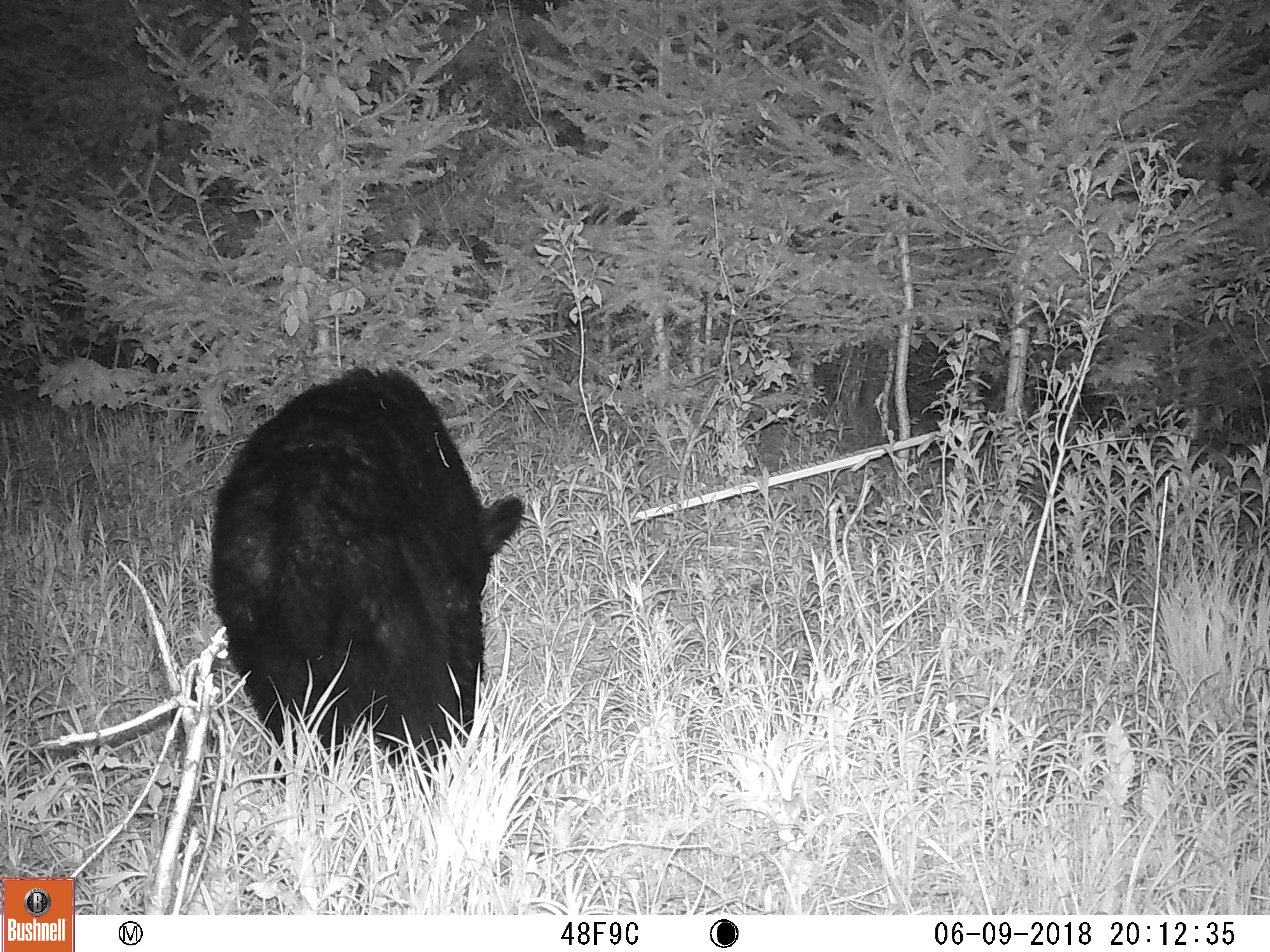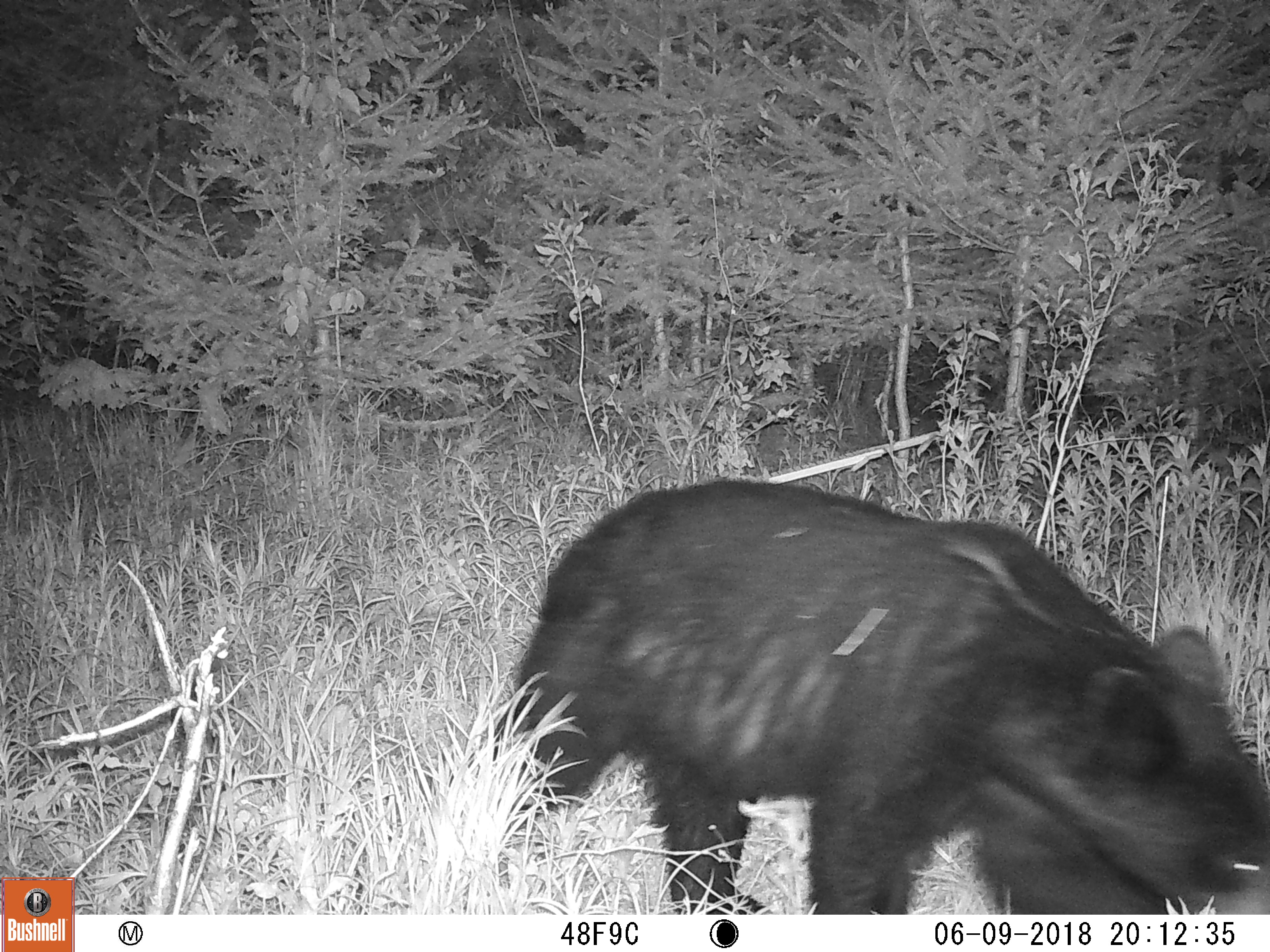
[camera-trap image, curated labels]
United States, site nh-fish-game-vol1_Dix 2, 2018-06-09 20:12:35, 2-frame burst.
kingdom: Animalia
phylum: Chordata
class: Mammalia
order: Carnivora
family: Ursidae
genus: Ursus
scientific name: Ursus americanus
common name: black bear